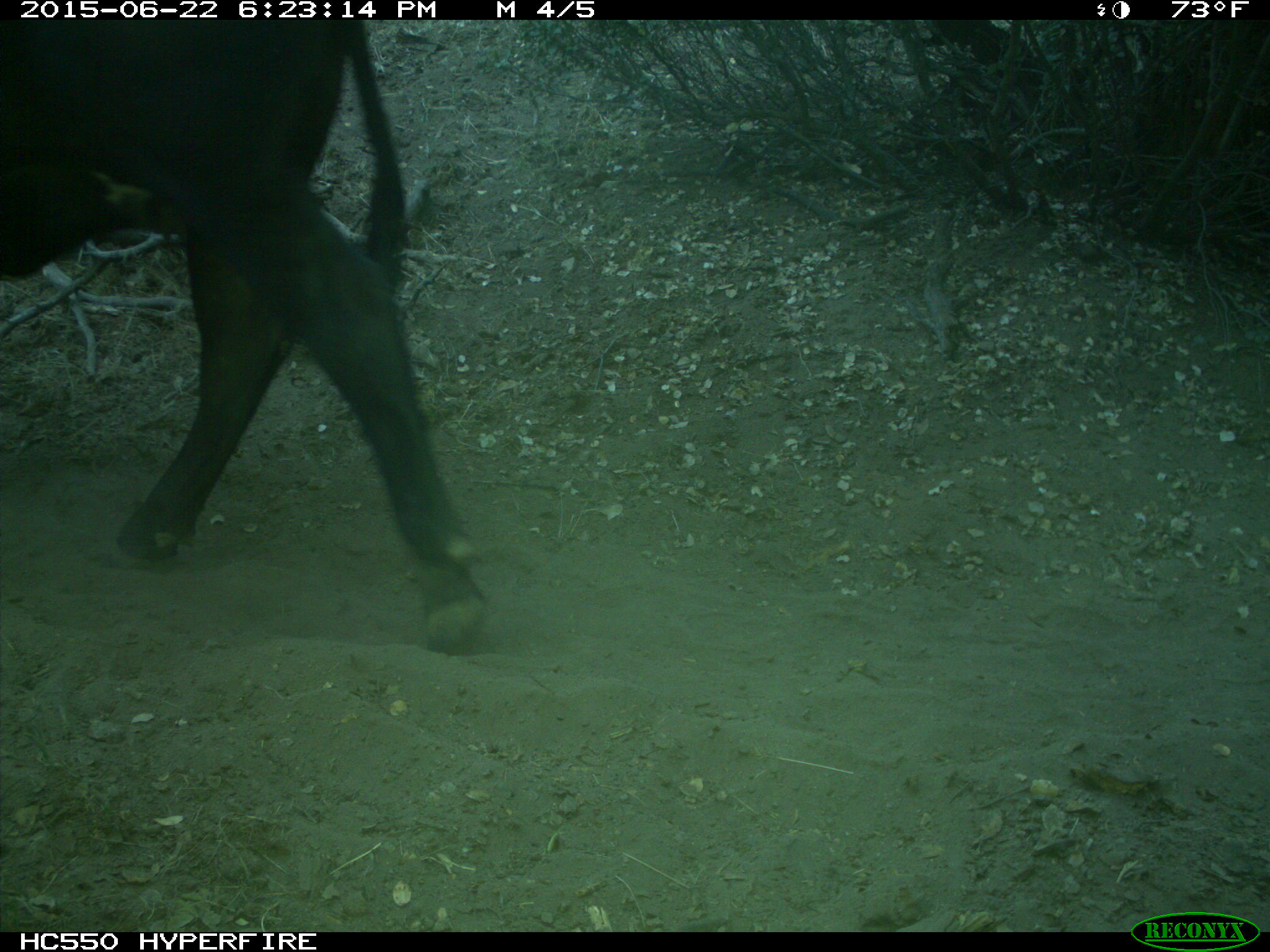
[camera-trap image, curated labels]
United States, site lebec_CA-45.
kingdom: Animalia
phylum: Chordata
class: Mammalia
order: Artiodactyla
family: Bovidae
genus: Bos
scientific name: Bos taurus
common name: domestic cow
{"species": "Bos taurus (domestic cow)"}